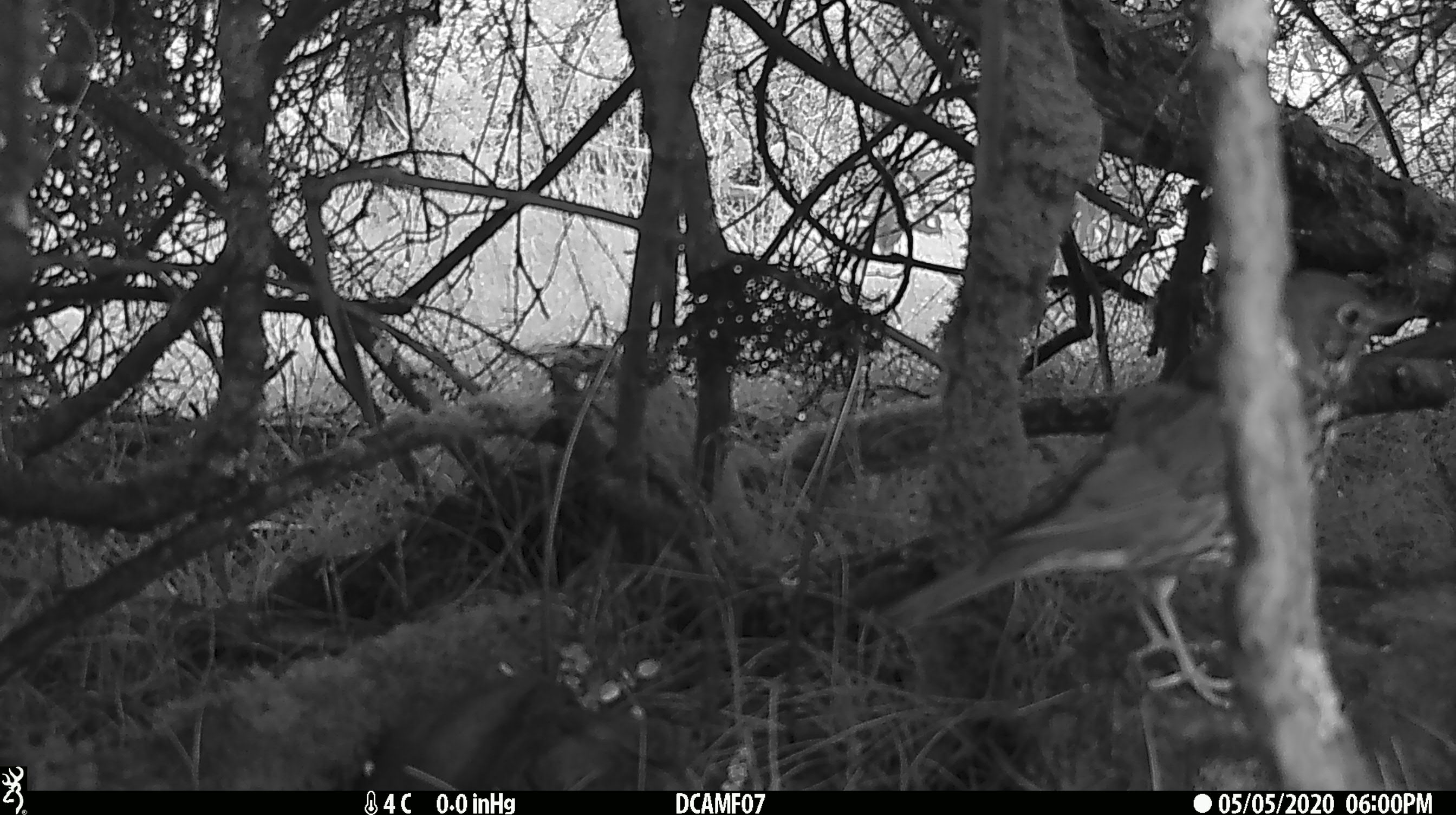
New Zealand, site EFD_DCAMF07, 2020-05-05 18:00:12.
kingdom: Animalia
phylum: Chordata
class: Aves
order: Passeriformes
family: Turdidae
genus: Turdus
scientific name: Turdus philomelos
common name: song thrush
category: thrush